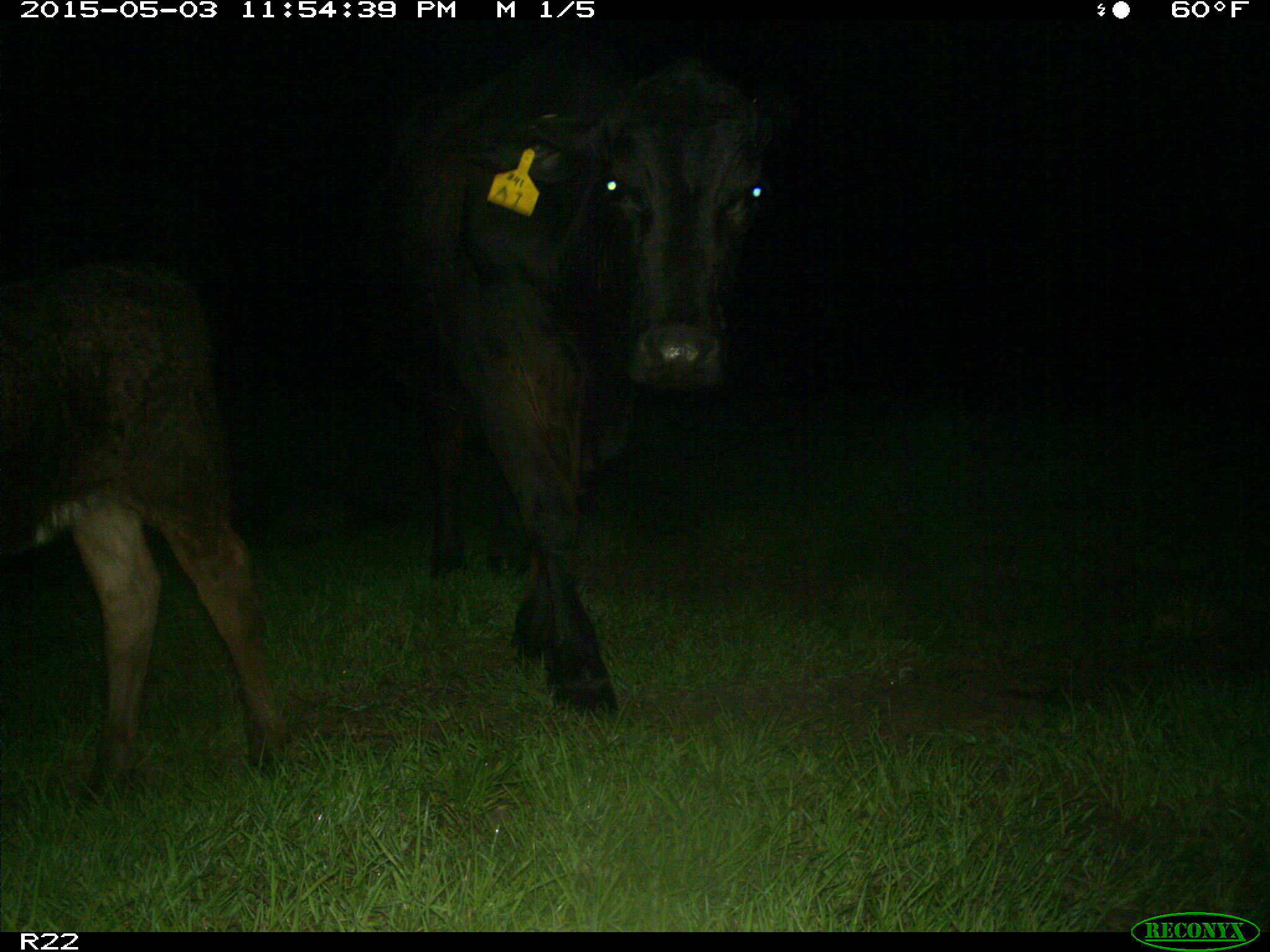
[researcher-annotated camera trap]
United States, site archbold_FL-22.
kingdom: Animalia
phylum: Chordata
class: Mammalia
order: Artiodactyla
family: Bovidae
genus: Bos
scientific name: Bos taurus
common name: domestic cow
Bos taurus (domestic cow).